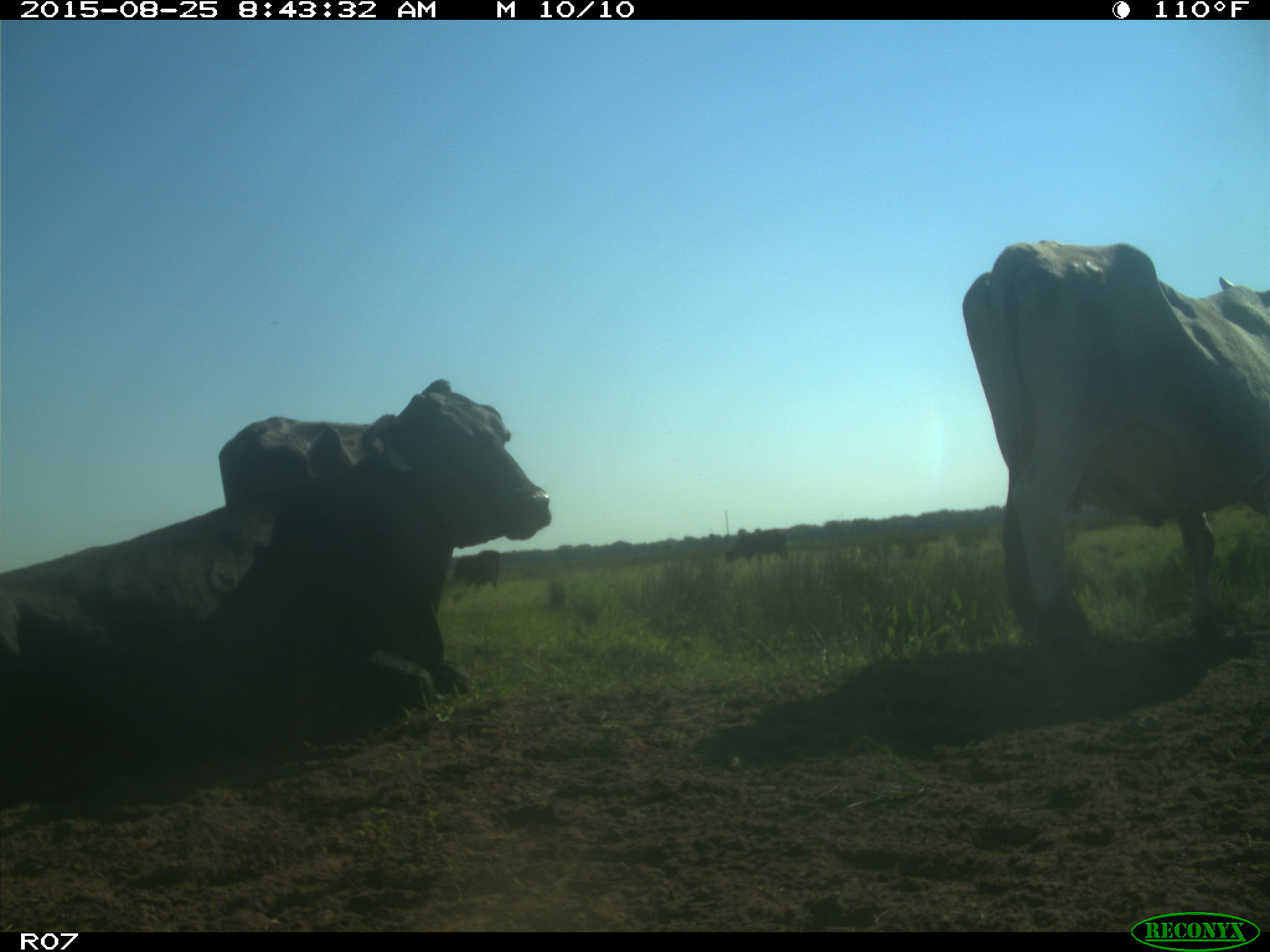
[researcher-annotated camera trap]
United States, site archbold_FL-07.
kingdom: Animalia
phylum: Chordata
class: Mammalia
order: Artiodactyla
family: Bovidae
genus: Bos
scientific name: Bos taurus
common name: domestic cow